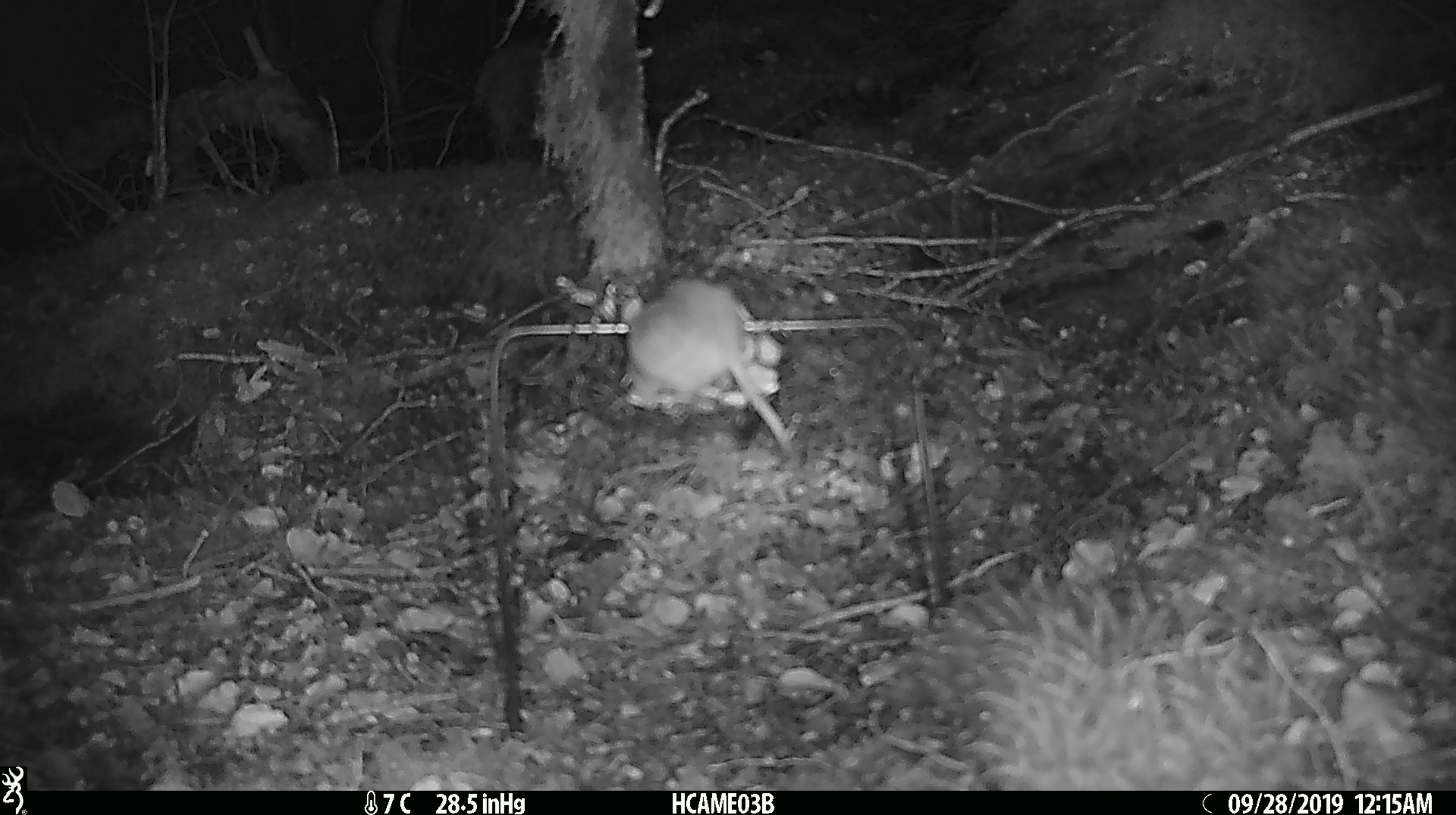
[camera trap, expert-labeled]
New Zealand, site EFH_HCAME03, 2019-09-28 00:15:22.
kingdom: Animalia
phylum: Chordata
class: Mammalia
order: Rodentia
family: Muridae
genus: Mus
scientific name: Mus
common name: mouse